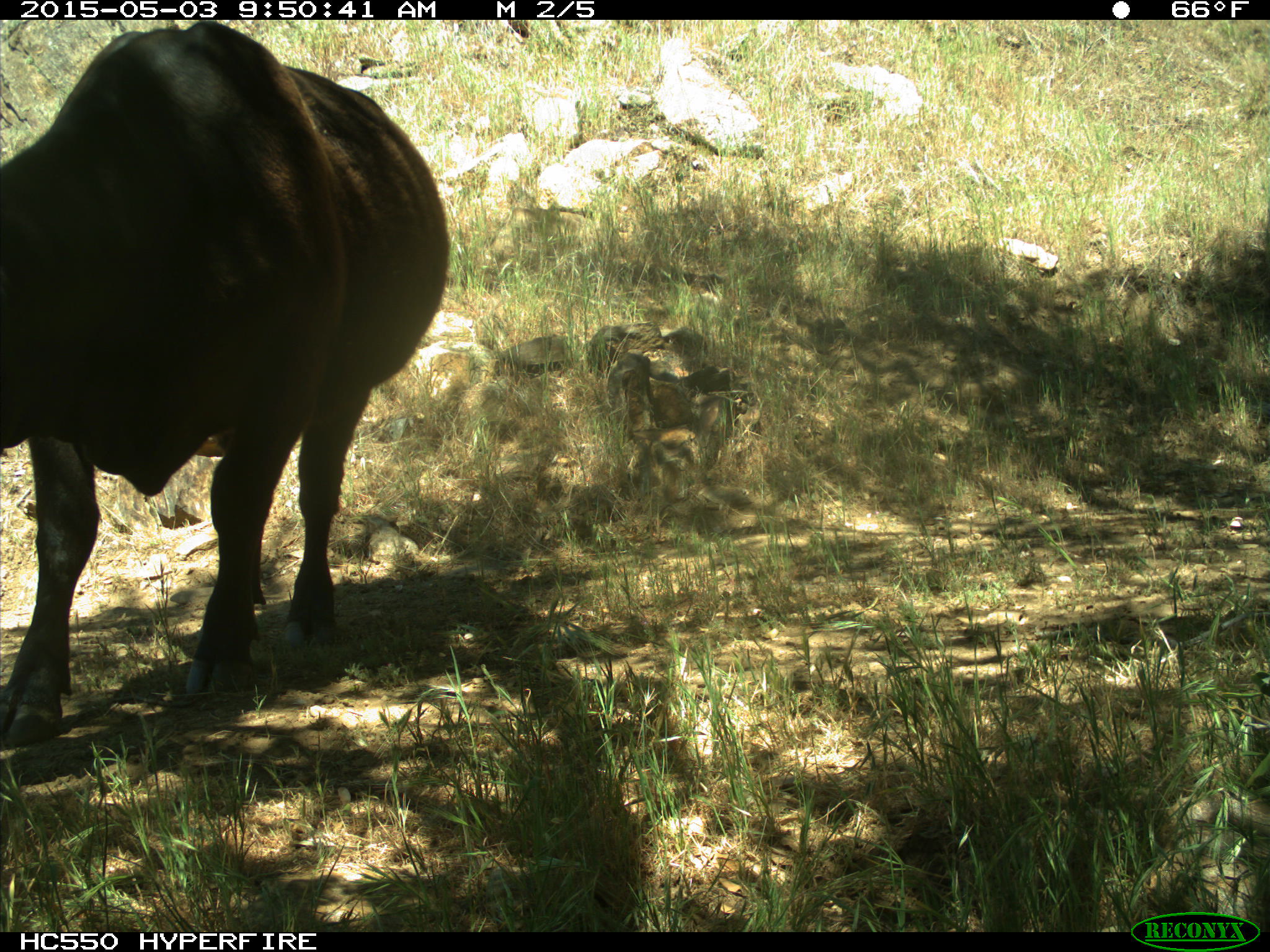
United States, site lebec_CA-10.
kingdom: Animalia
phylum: Chordata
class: Mammalia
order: Artiodactyla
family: Bovidae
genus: Bos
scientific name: Bos taurus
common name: domestic cow